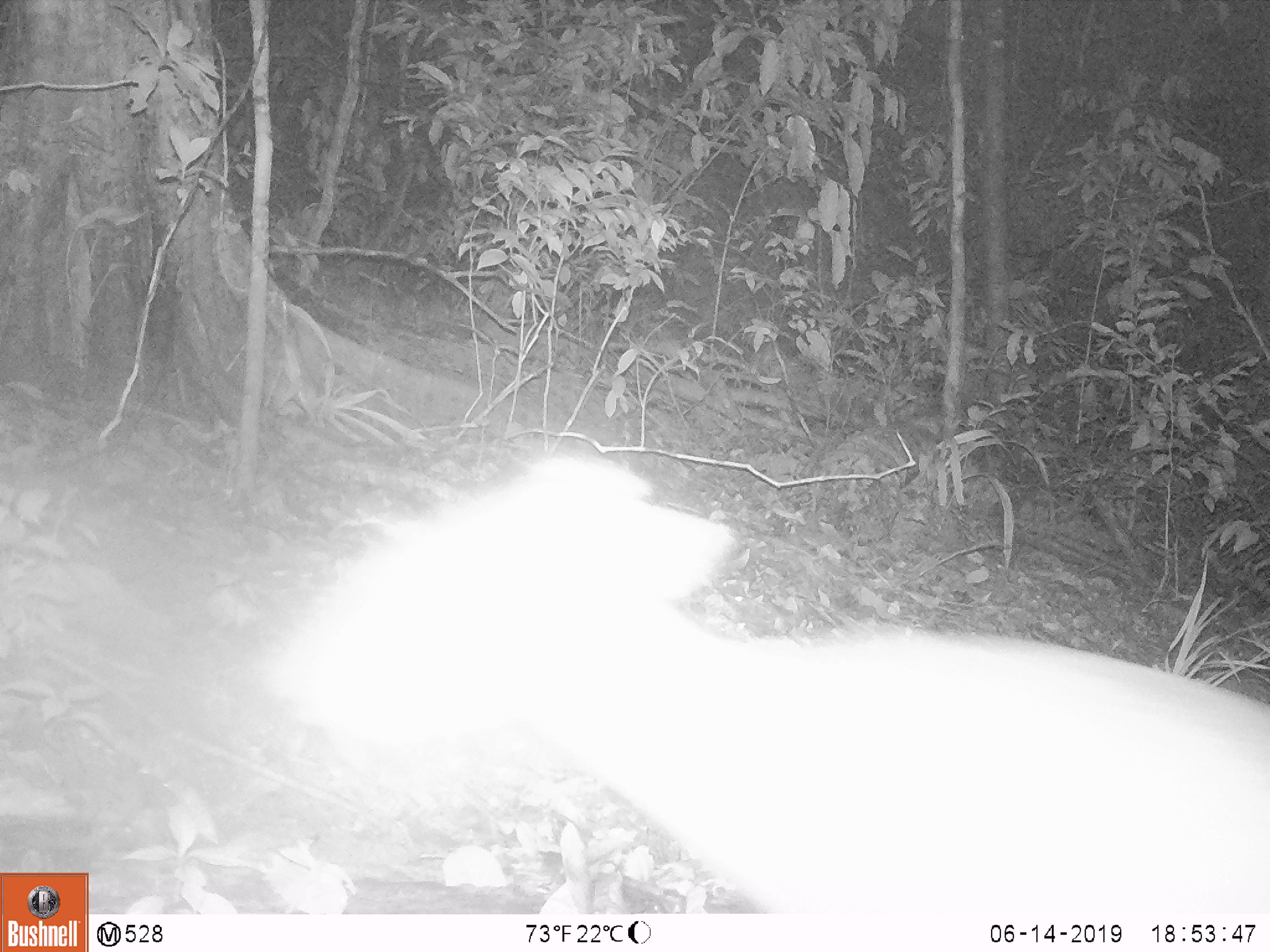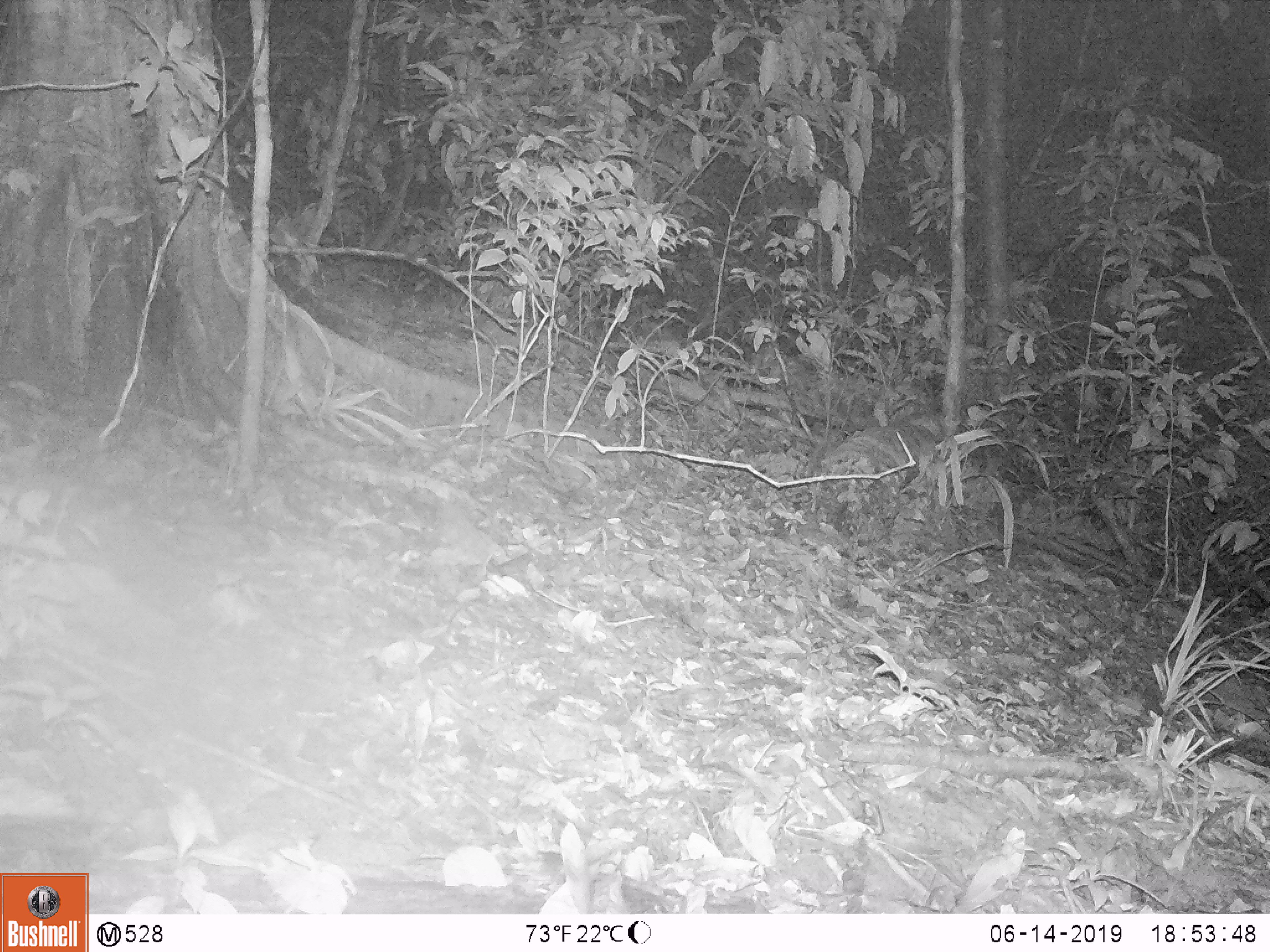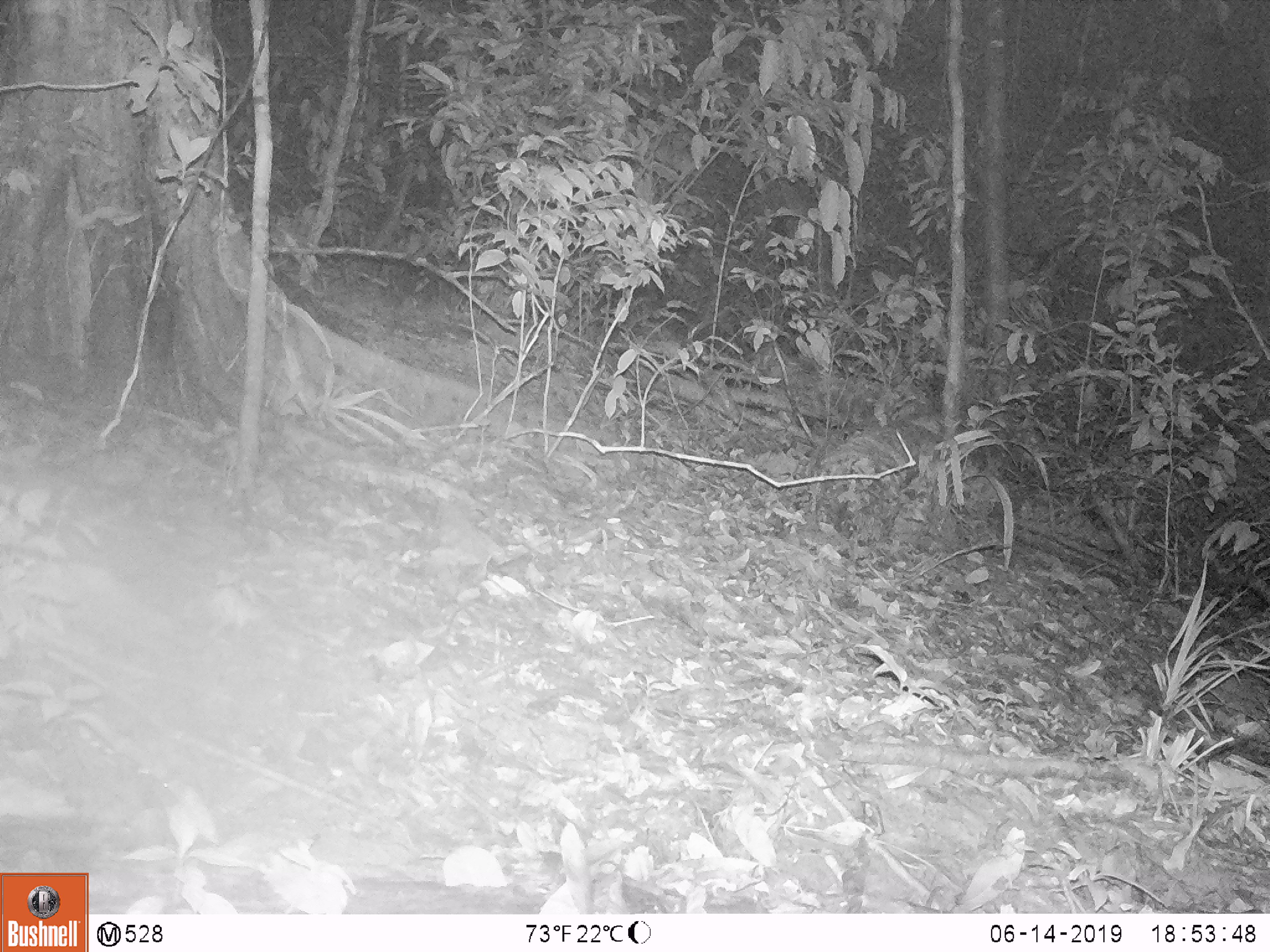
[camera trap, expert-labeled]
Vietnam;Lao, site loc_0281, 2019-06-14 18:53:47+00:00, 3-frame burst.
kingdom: Animalia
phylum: Chordata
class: Mammalia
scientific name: Mammalia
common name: mammal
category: unidentified mammal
Unidentified mammal (mammal) (Mammalia). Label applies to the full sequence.